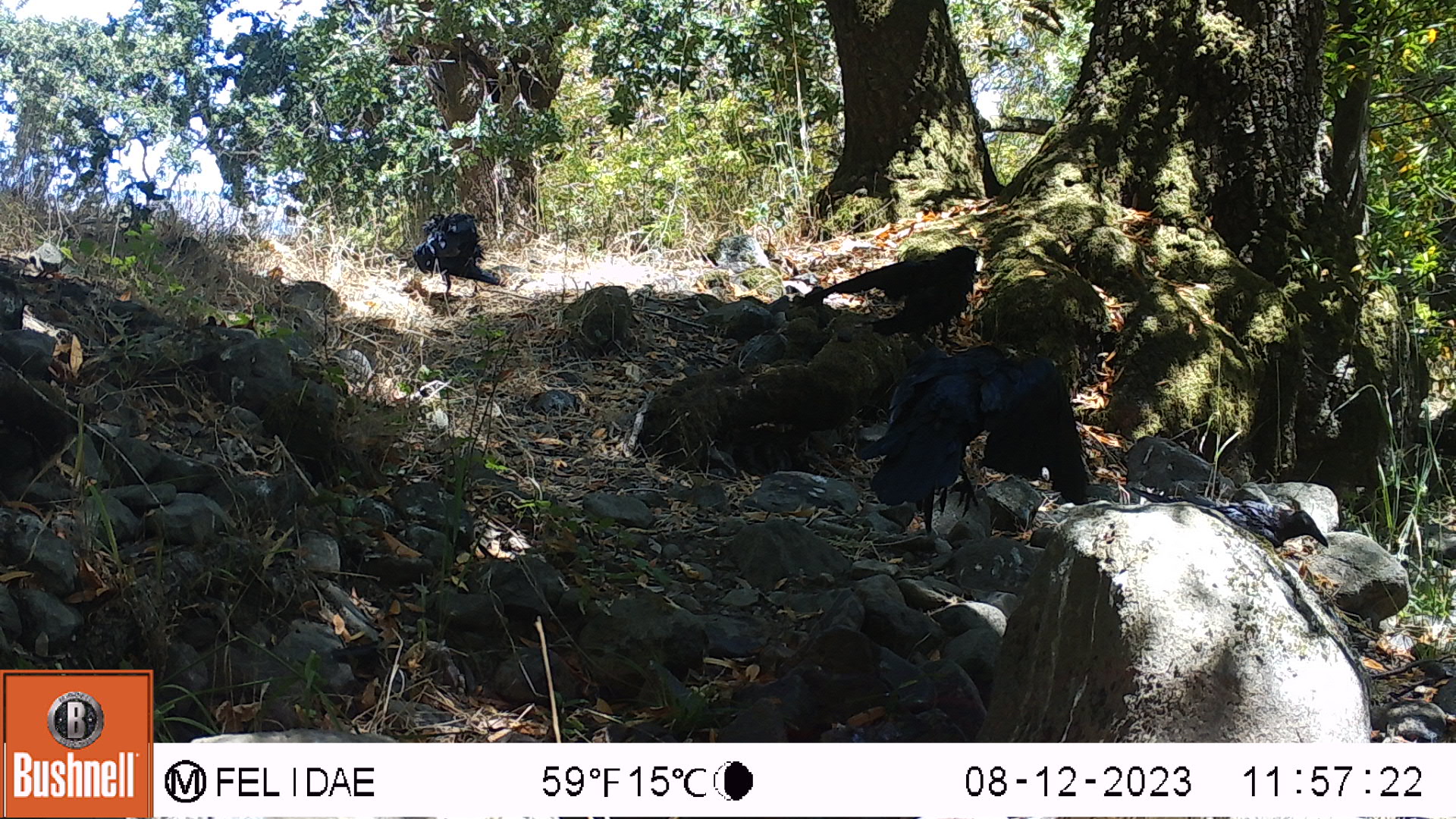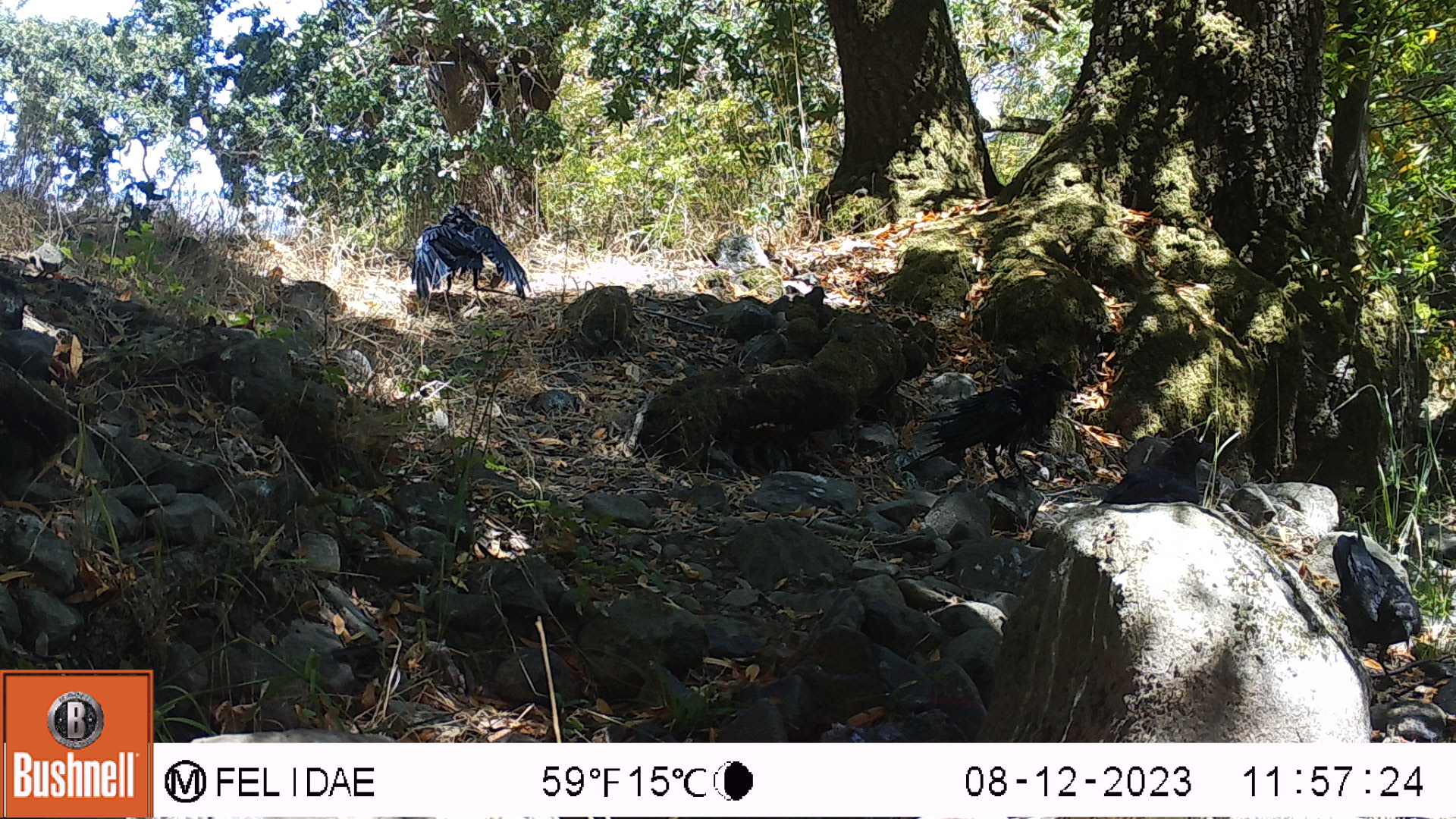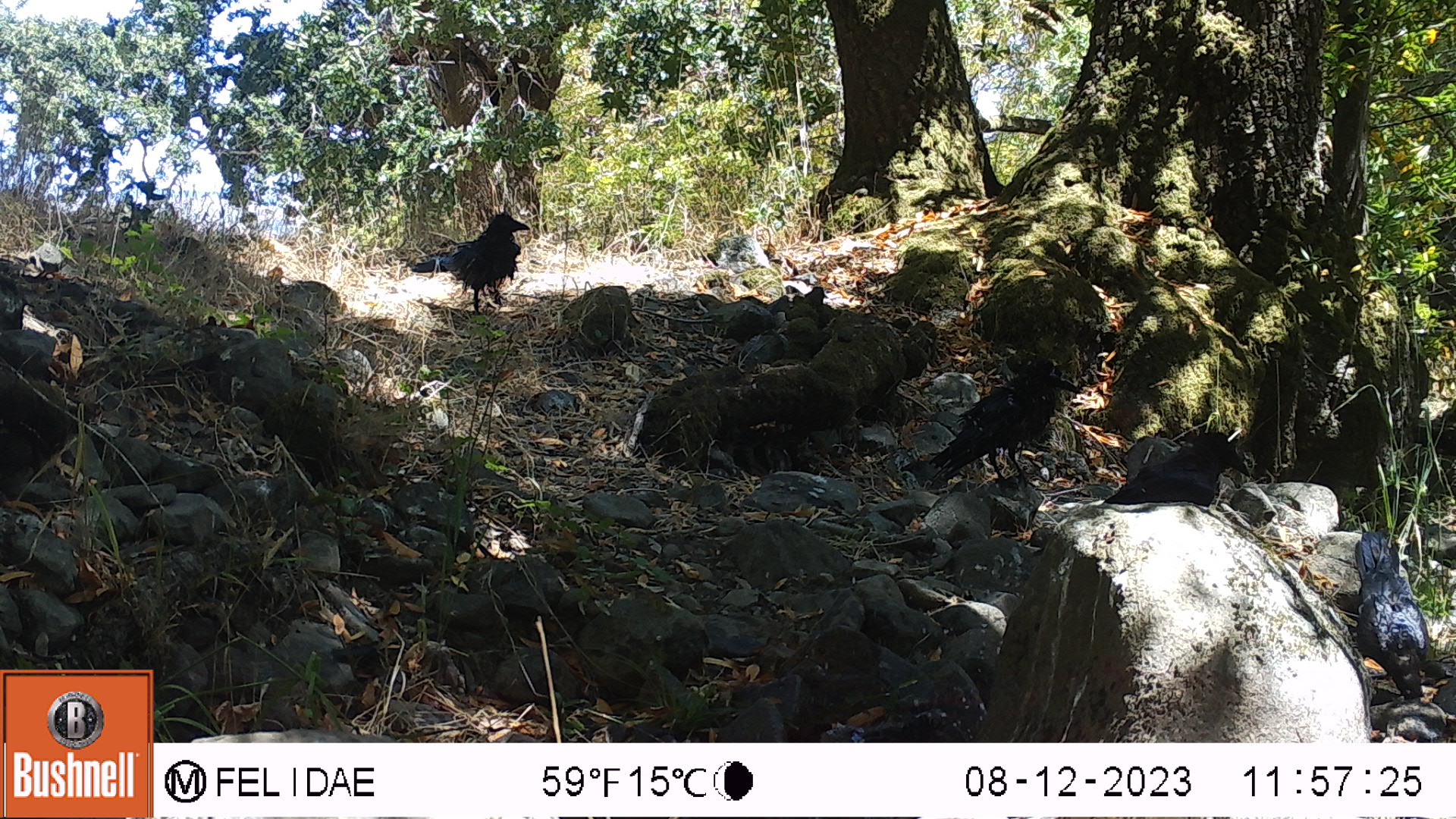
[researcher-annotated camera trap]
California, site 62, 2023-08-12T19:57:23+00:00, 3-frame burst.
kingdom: Animalia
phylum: Chordata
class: Aves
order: Passeriformes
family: Corvidae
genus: Corvus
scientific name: Corvus brachyrhynchos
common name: american crow